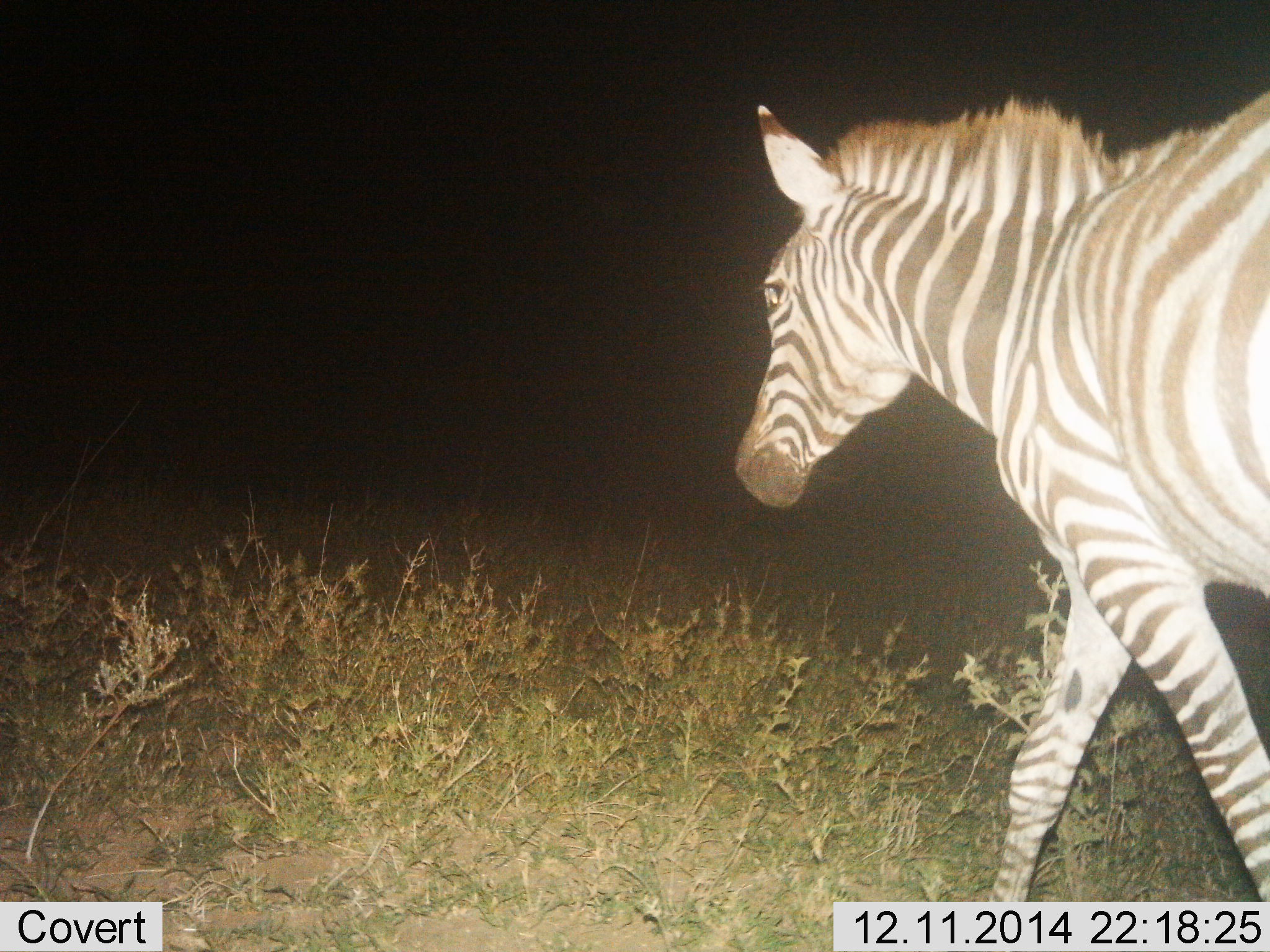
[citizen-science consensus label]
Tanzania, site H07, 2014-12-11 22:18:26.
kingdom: Animalia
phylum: Chordata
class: Mammalia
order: Perissodactyla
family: Equidae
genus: Equus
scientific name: Equus quagga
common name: plains zebra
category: zebra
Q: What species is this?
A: Zebra (plains zebra) (Equus quagga).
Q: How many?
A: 1.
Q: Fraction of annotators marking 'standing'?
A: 20%.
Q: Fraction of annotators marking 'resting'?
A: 0%.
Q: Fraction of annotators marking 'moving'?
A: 80%.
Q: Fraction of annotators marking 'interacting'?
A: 0%.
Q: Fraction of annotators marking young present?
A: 0%.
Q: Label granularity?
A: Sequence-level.